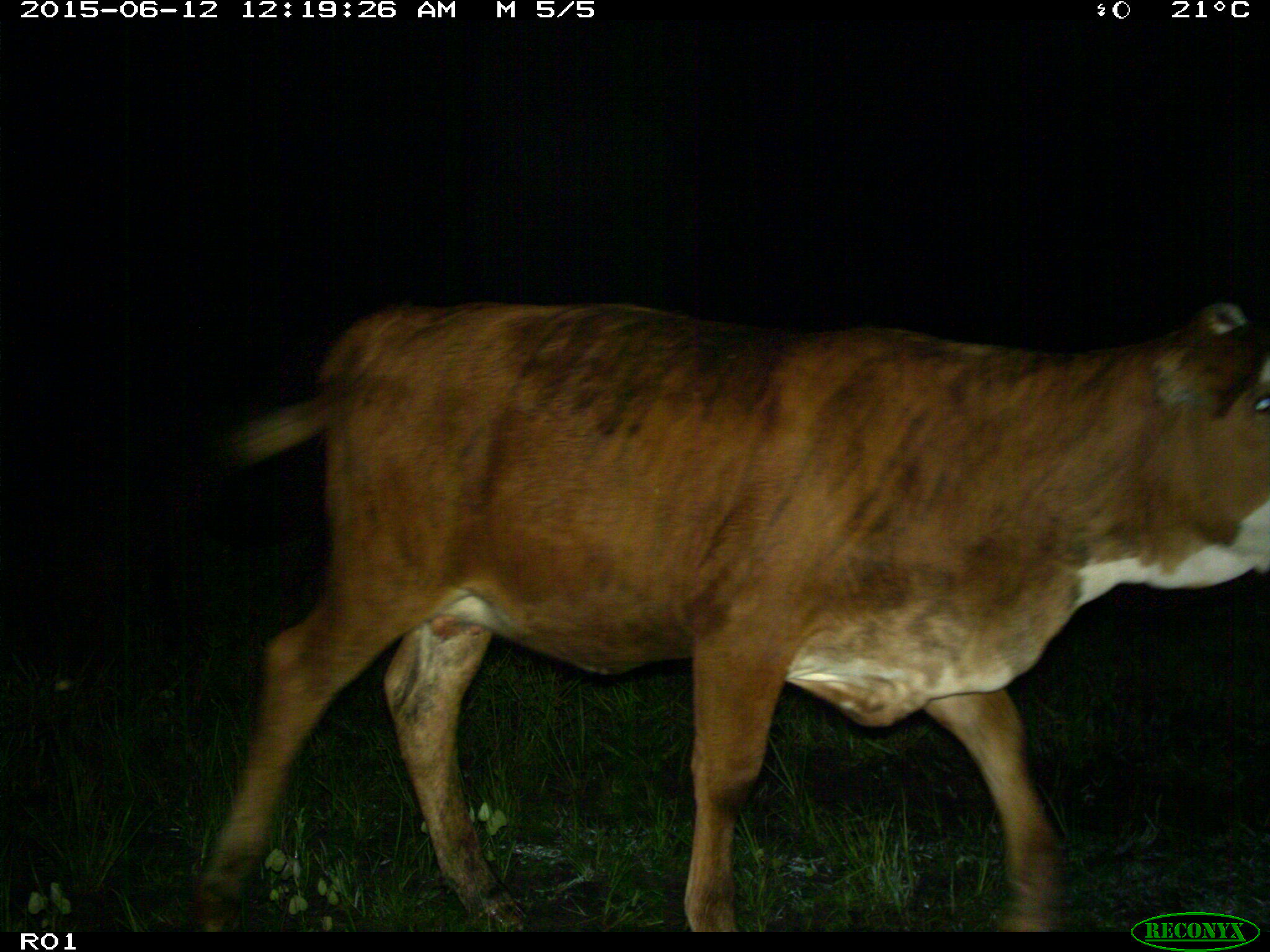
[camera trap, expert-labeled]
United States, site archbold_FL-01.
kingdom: Animalia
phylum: Chordata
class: Mammalia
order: Artiodactyla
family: Bovidae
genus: Bos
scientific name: Bos taurus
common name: domestic cow